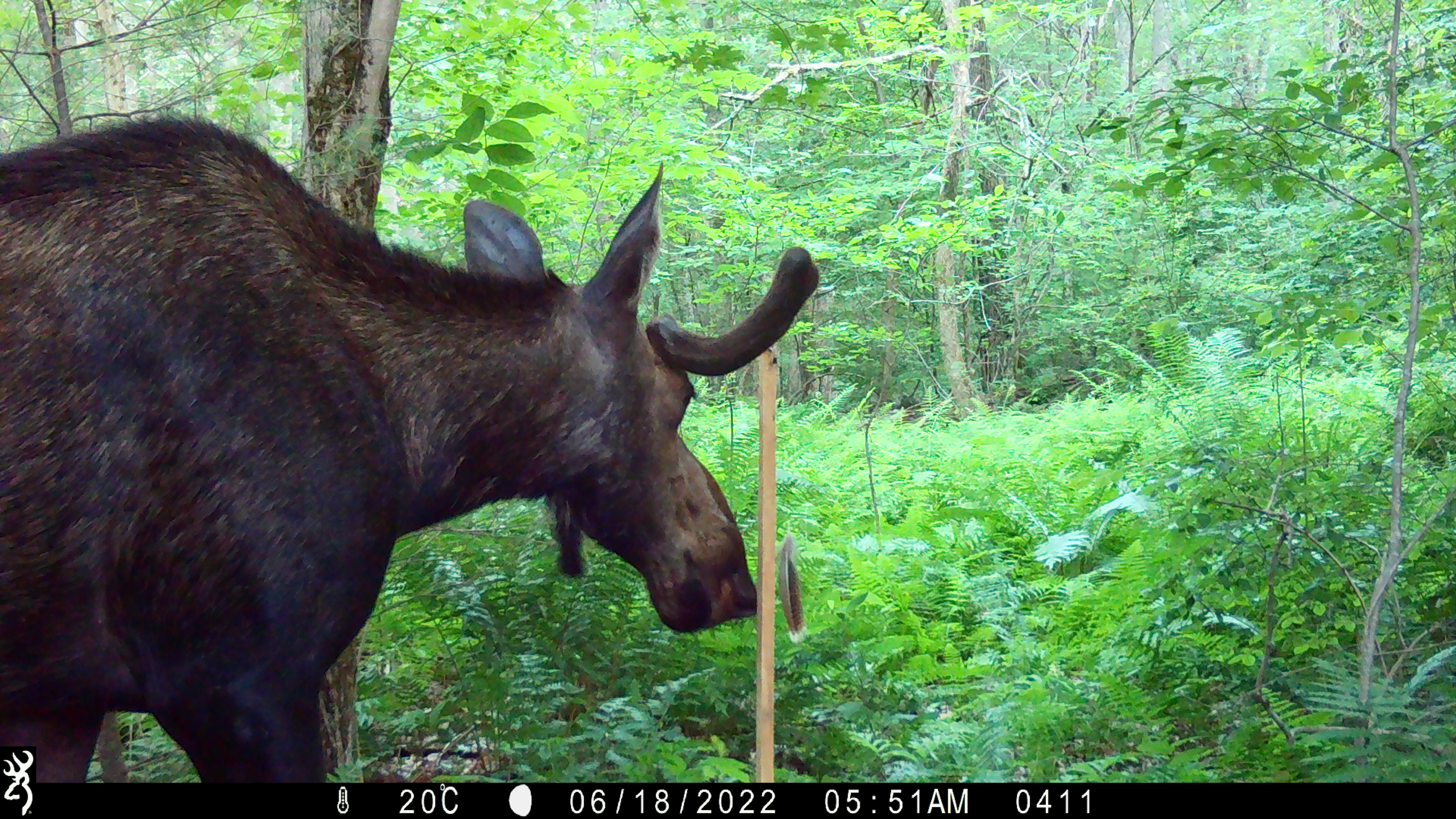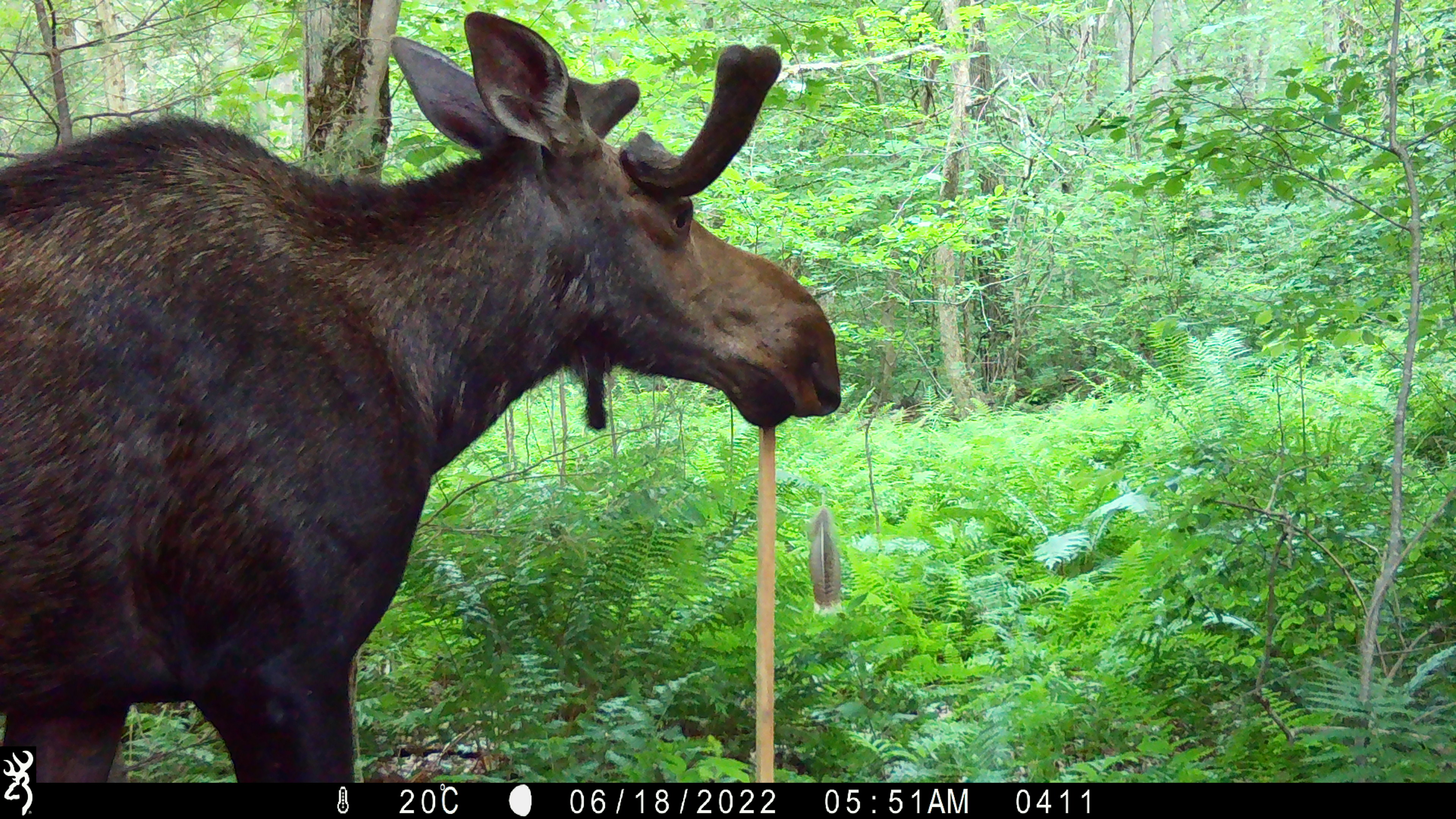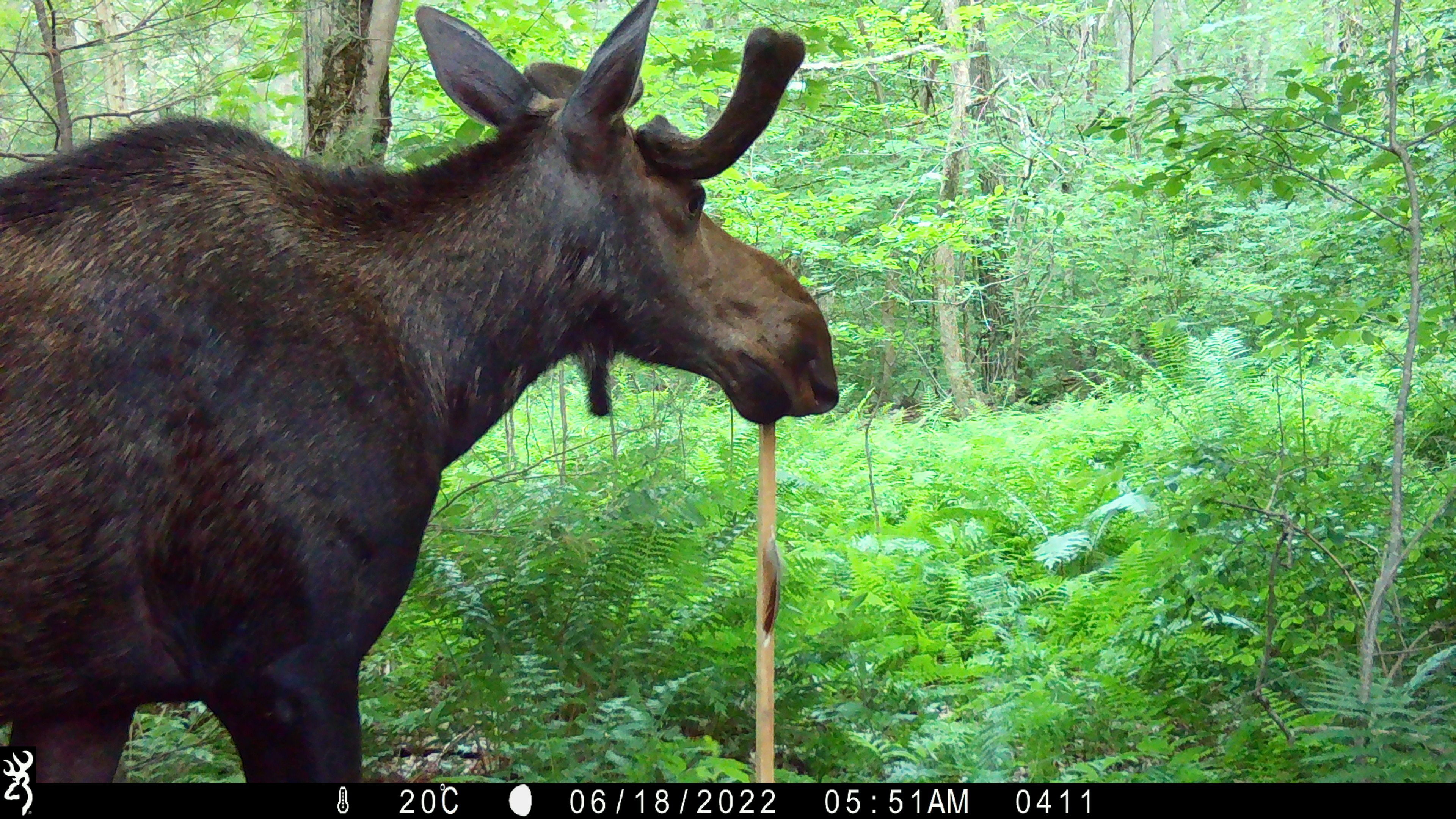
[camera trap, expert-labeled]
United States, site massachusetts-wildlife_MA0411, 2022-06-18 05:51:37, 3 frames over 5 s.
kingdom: Animalia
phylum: Chordata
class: Mammalia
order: Artiodactyla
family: Cervidae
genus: Alces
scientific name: Alces alces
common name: moose